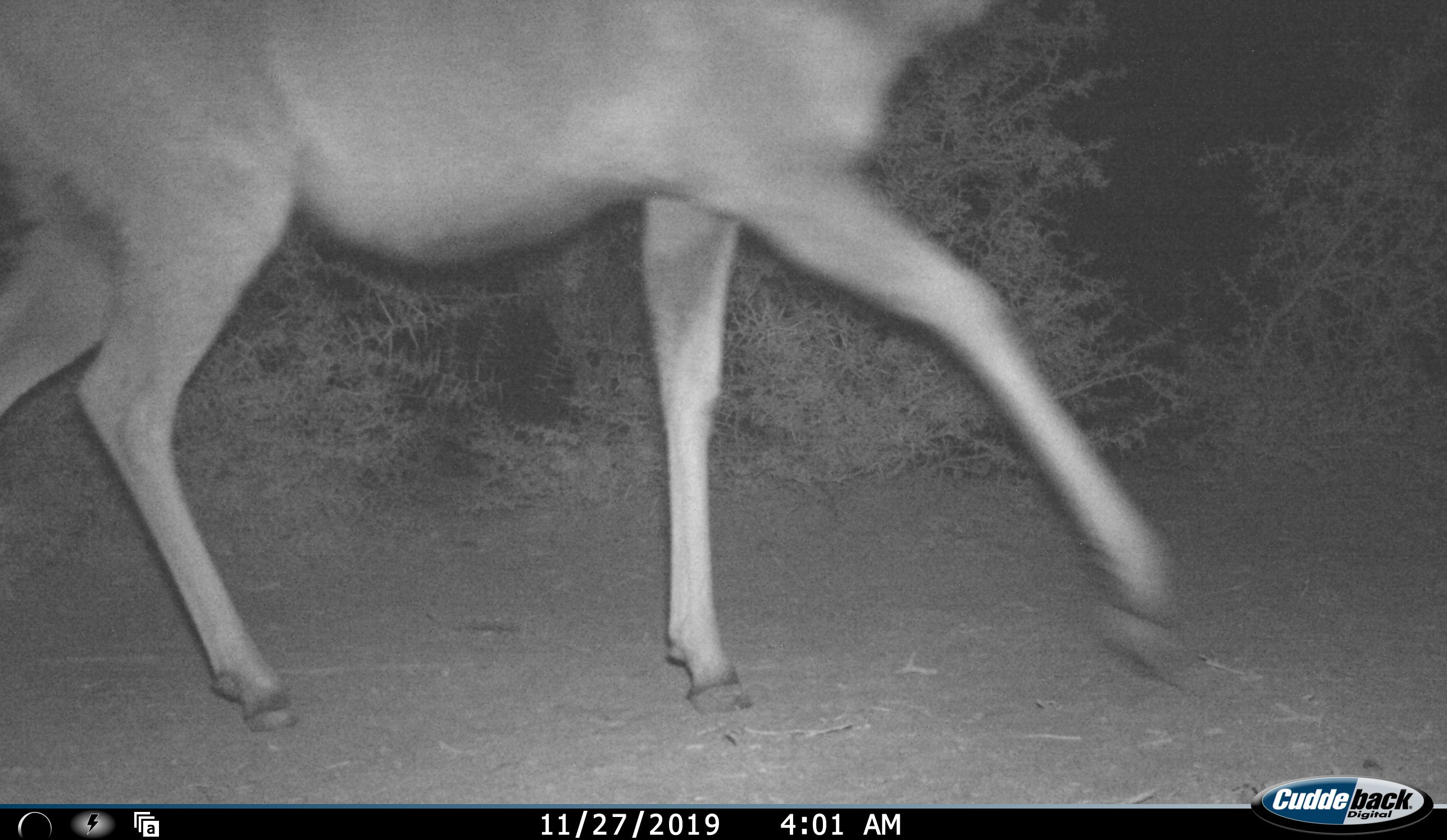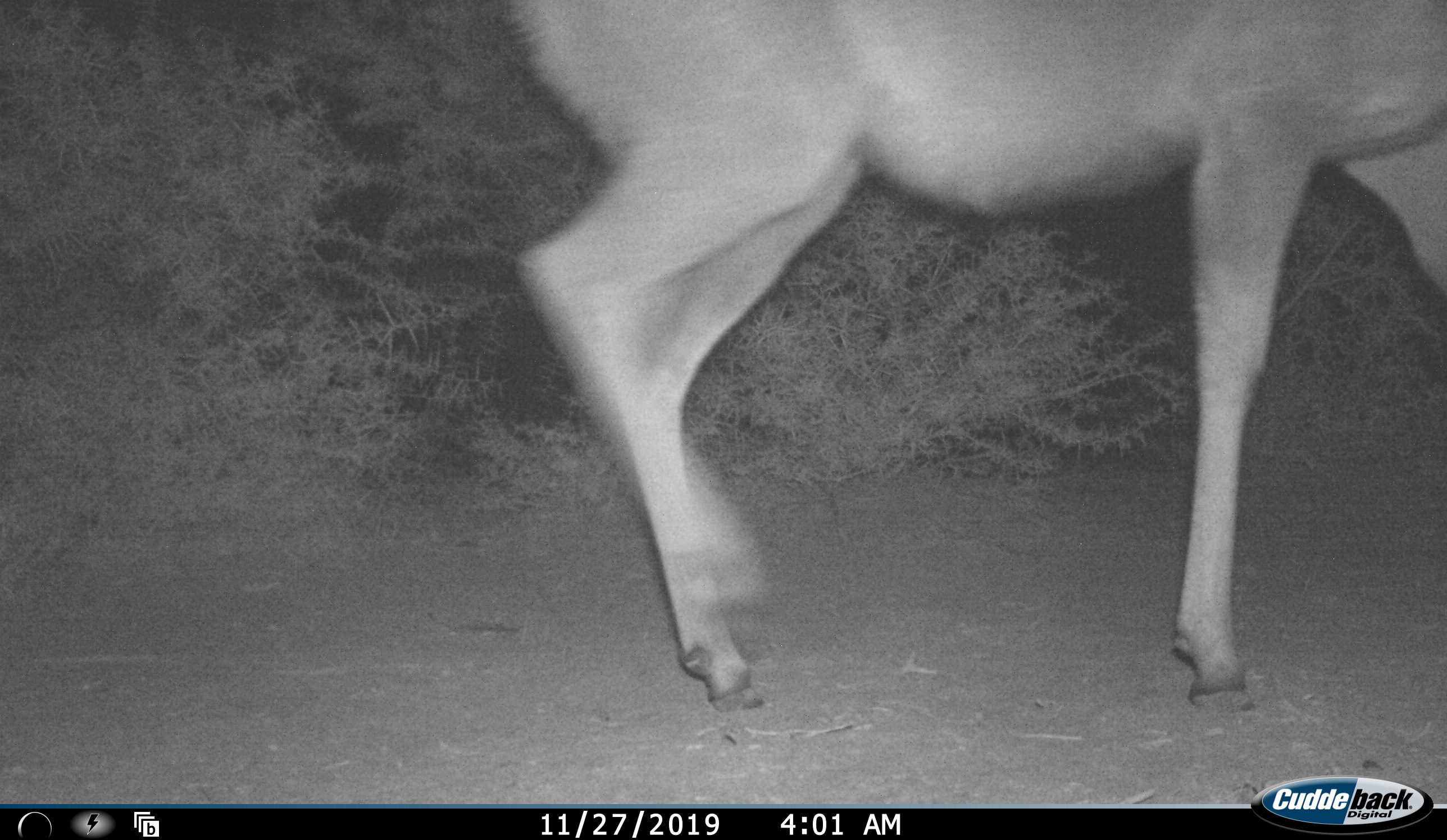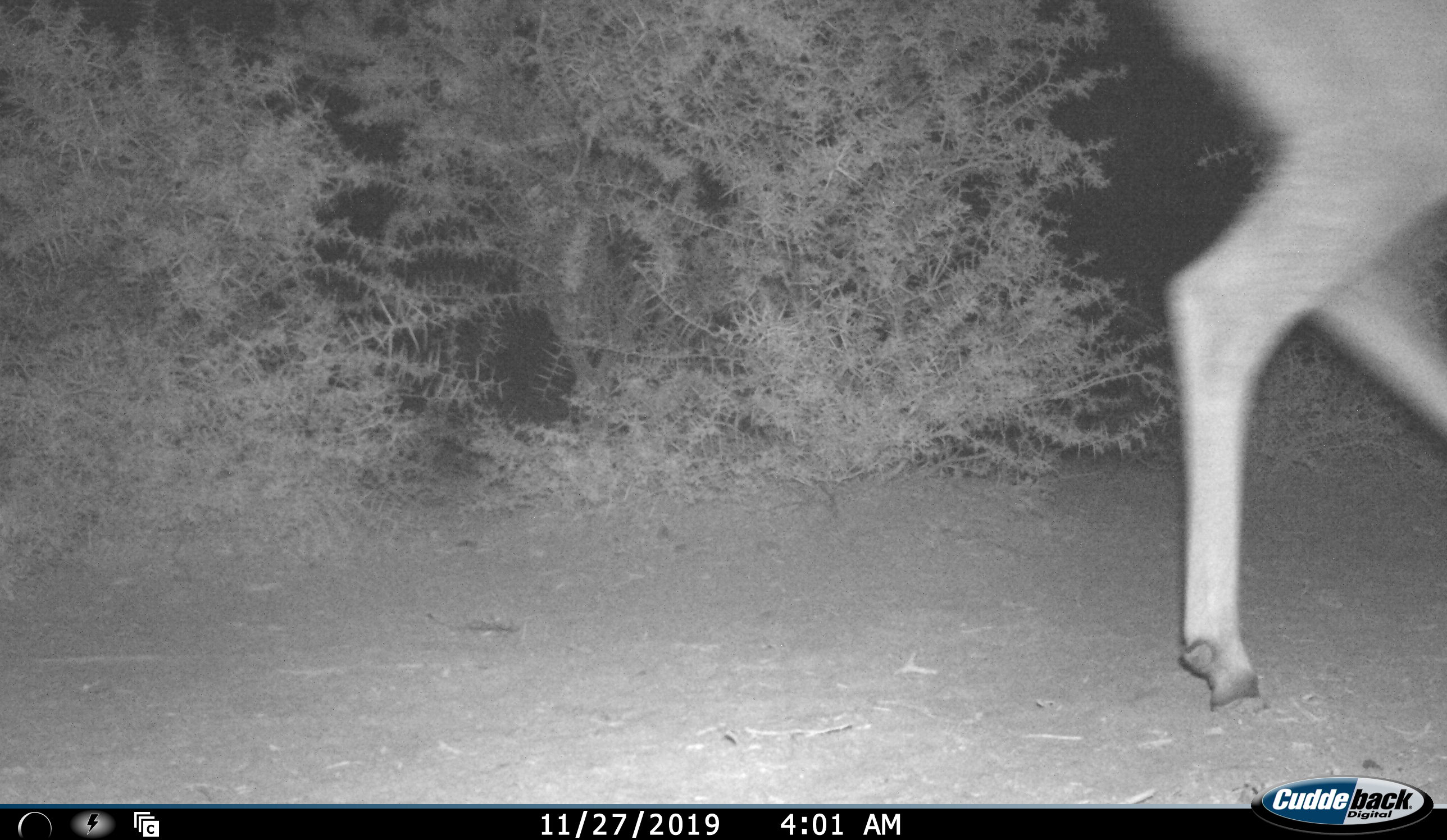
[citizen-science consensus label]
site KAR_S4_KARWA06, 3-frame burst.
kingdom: Animalia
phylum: Chordata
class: Mammalia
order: Artiodactyla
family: Bovidae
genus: Redunca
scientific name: Redunca fulvorufula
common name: mountain reedbuck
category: reedbuckmountain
Reedbuckmountain (mountain reedbuck) (Redunca fulvorufula), count 1. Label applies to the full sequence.